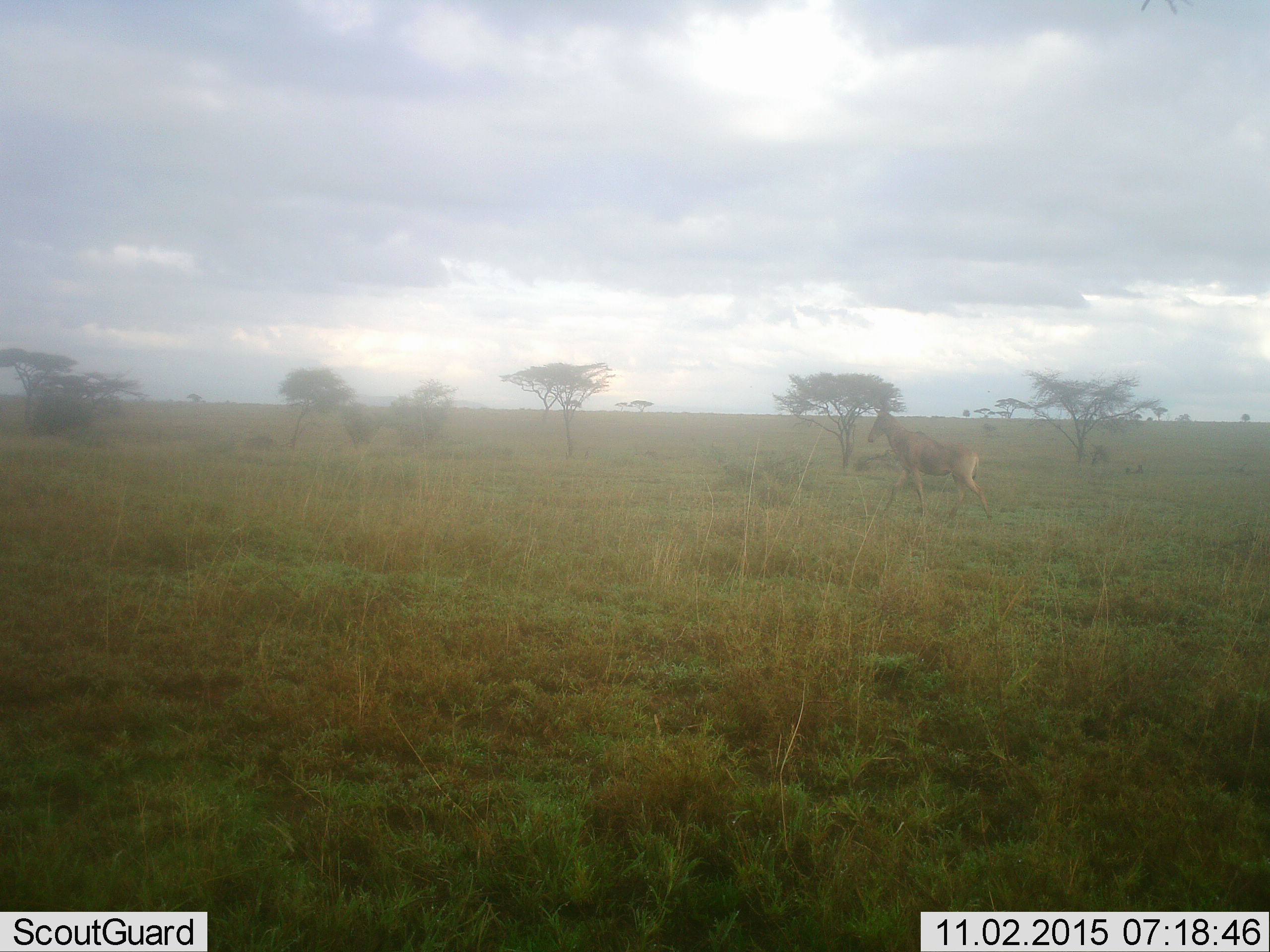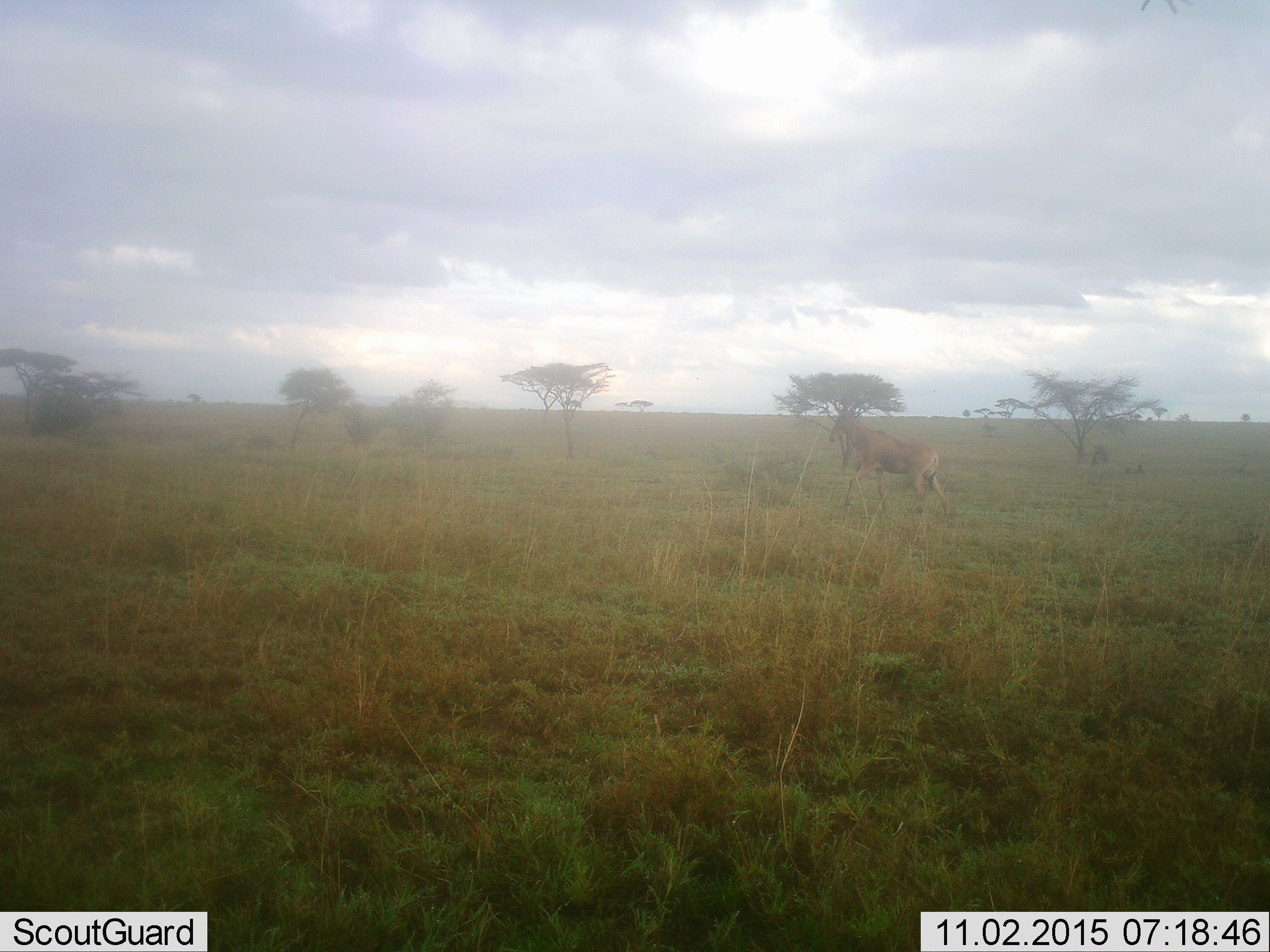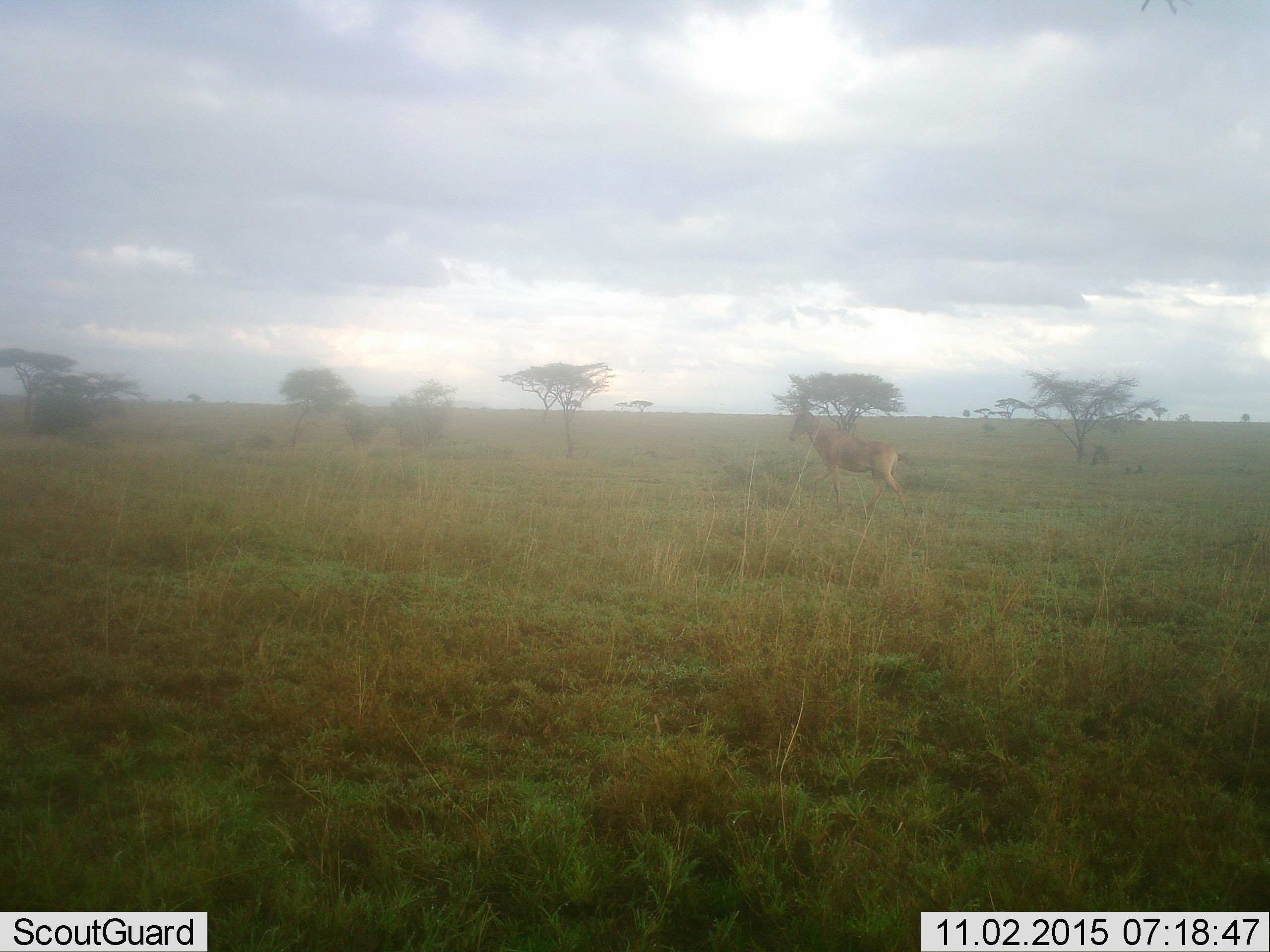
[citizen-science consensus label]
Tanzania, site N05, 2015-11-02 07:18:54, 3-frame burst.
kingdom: Animalia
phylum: Chordata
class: Mammalia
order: Artiodactyla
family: Bovidae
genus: Alcelaphus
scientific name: Alcelaphus buselaphus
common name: hartebeest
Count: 1.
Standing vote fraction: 0%.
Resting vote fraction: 0%.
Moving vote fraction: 100%.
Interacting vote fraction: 0%.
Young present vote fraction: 0%.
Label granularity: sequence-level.